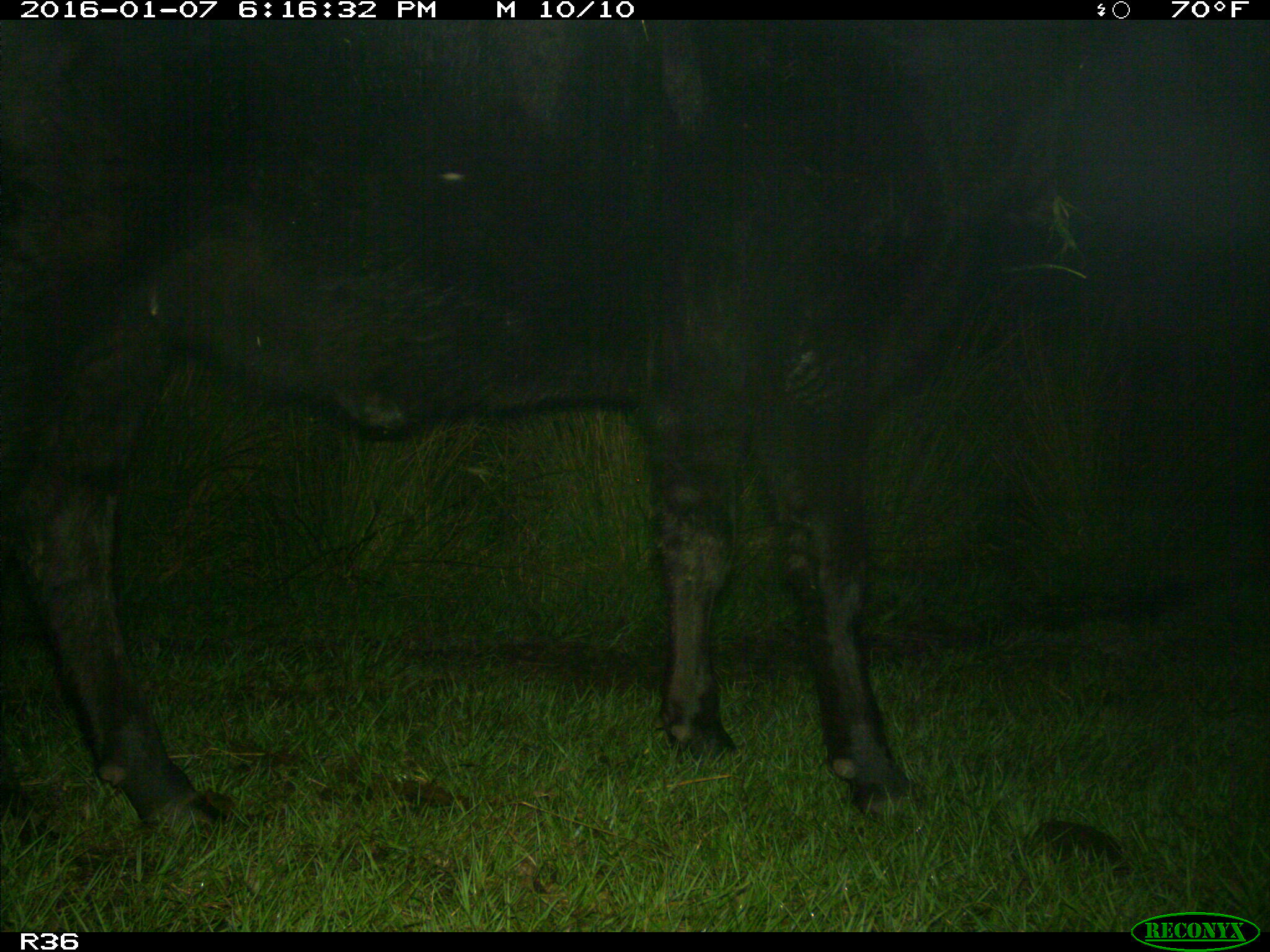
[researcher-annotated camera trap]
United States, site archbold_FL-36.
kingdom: Animalia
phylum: Chordata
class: Mammalia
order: Artiodactyla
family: Bovidae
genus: Bos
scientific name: Bos taurus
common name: domestic cow